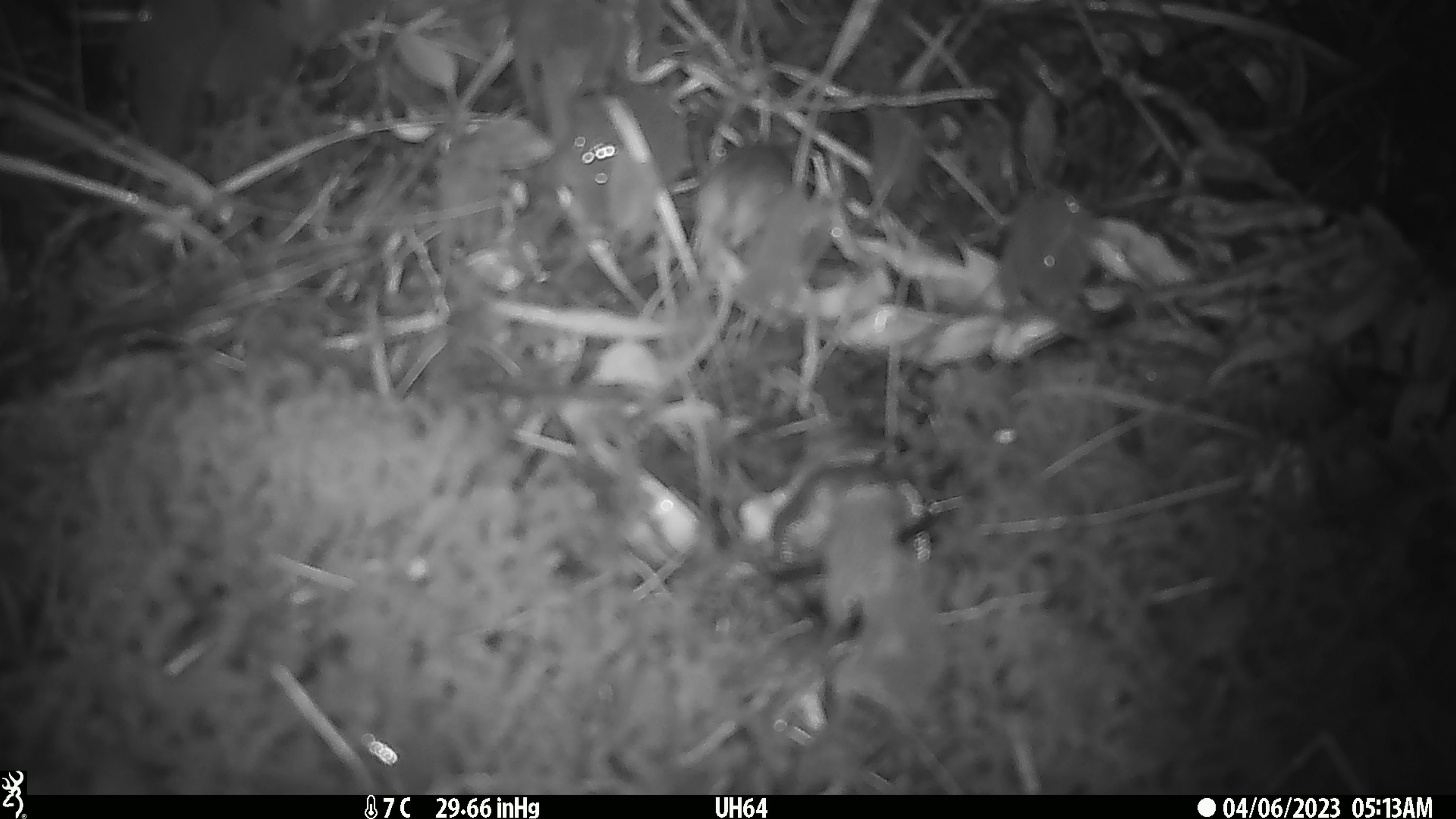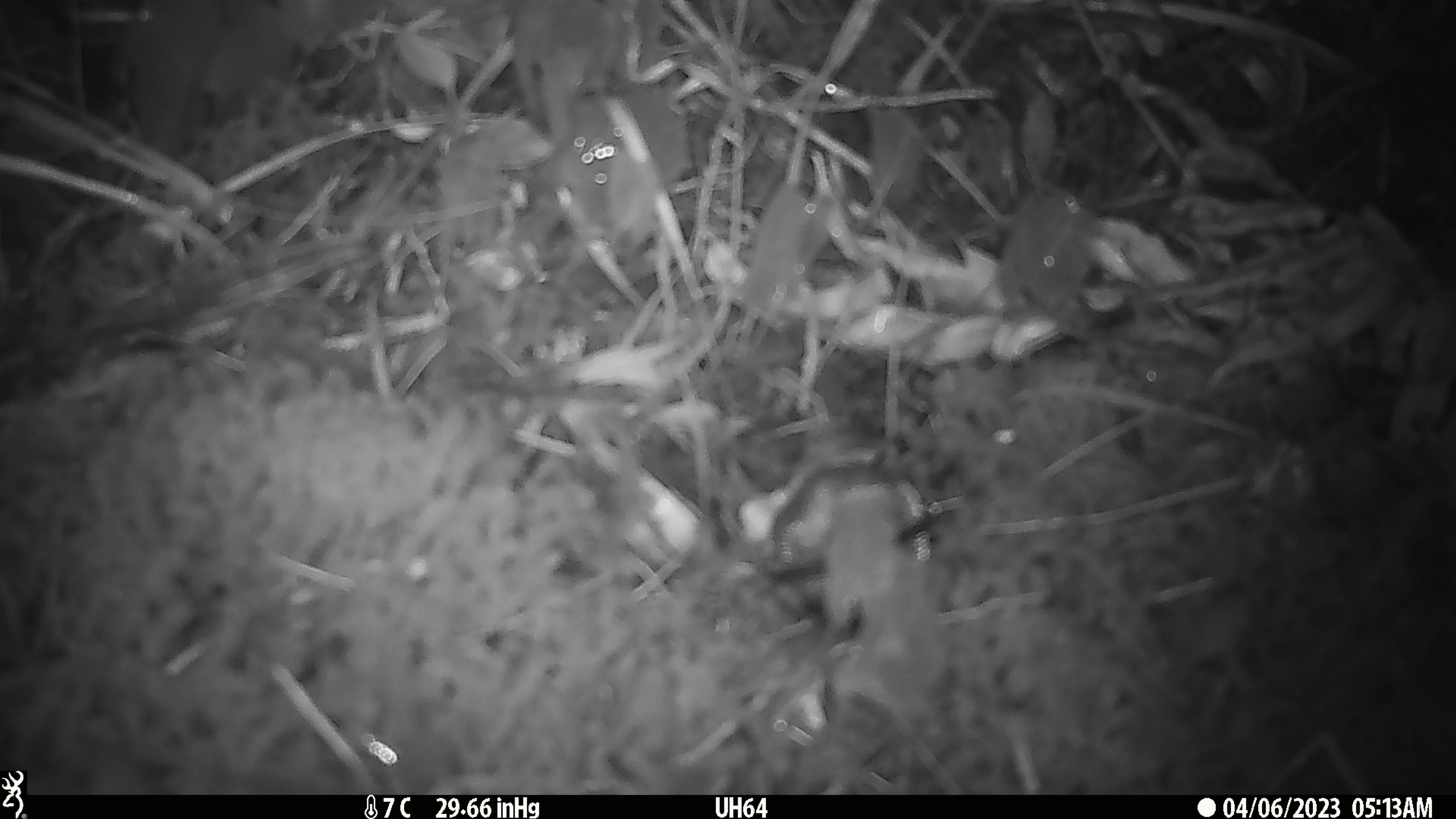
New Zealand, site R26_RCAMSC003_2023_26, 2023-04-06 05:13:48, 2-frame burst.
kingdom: Animalia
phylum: Chordata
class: Mammalia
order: Rodentia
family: Muridae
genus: Mus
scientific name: Mus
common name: mouse